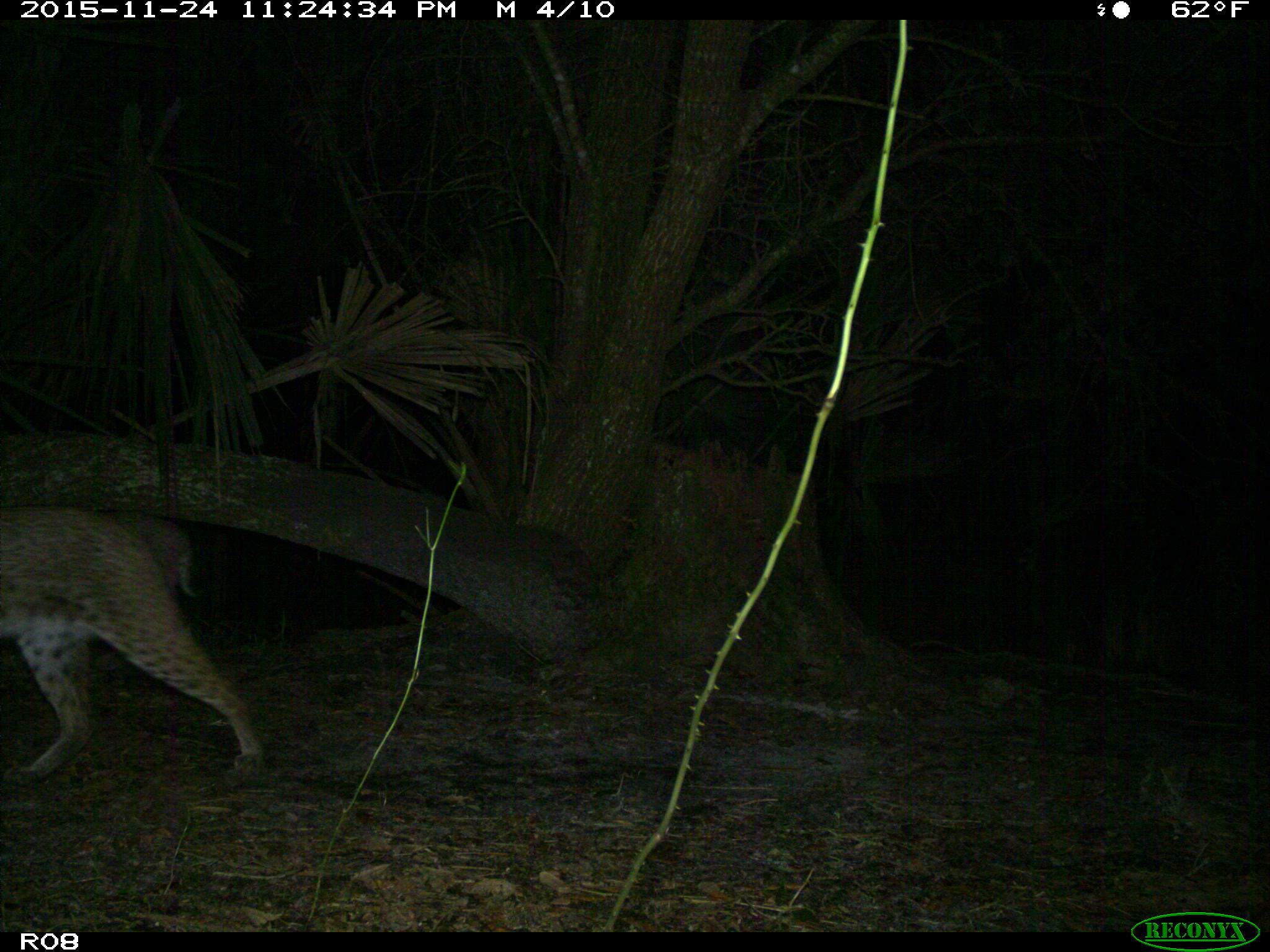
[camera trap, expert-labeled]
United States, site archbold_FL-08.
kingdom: Animalia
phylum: Chordata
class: Mammalia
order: Carnivora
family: Felidae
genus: Lynx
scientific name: Lynx rufus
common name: bobcat